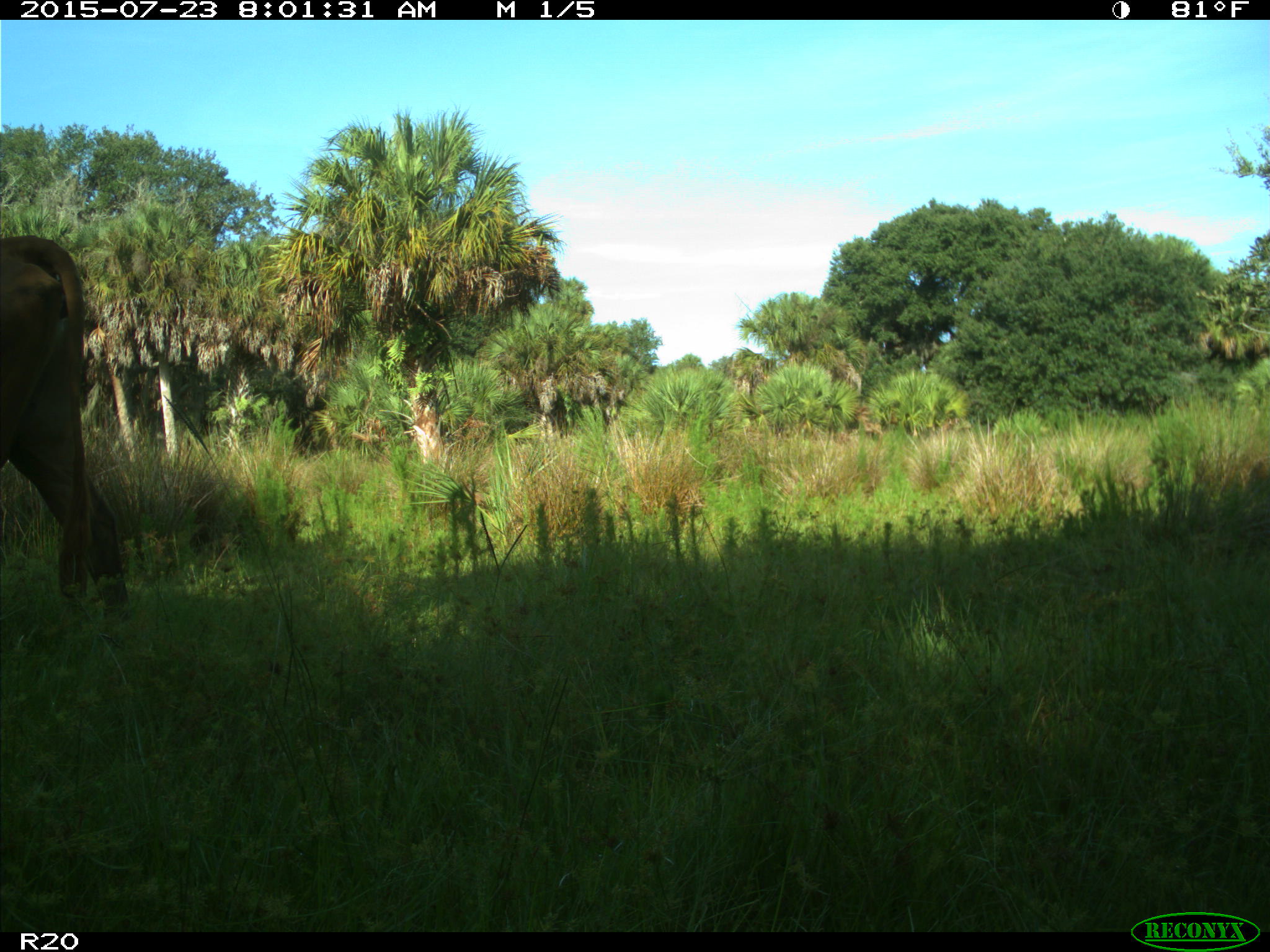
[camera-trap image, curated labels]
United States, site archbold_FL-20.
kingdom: Animalia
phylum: Chordata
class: Mammalia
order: Artiodactyla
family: Bovidae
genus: Bos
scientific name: Bos taurus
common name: domestic cow